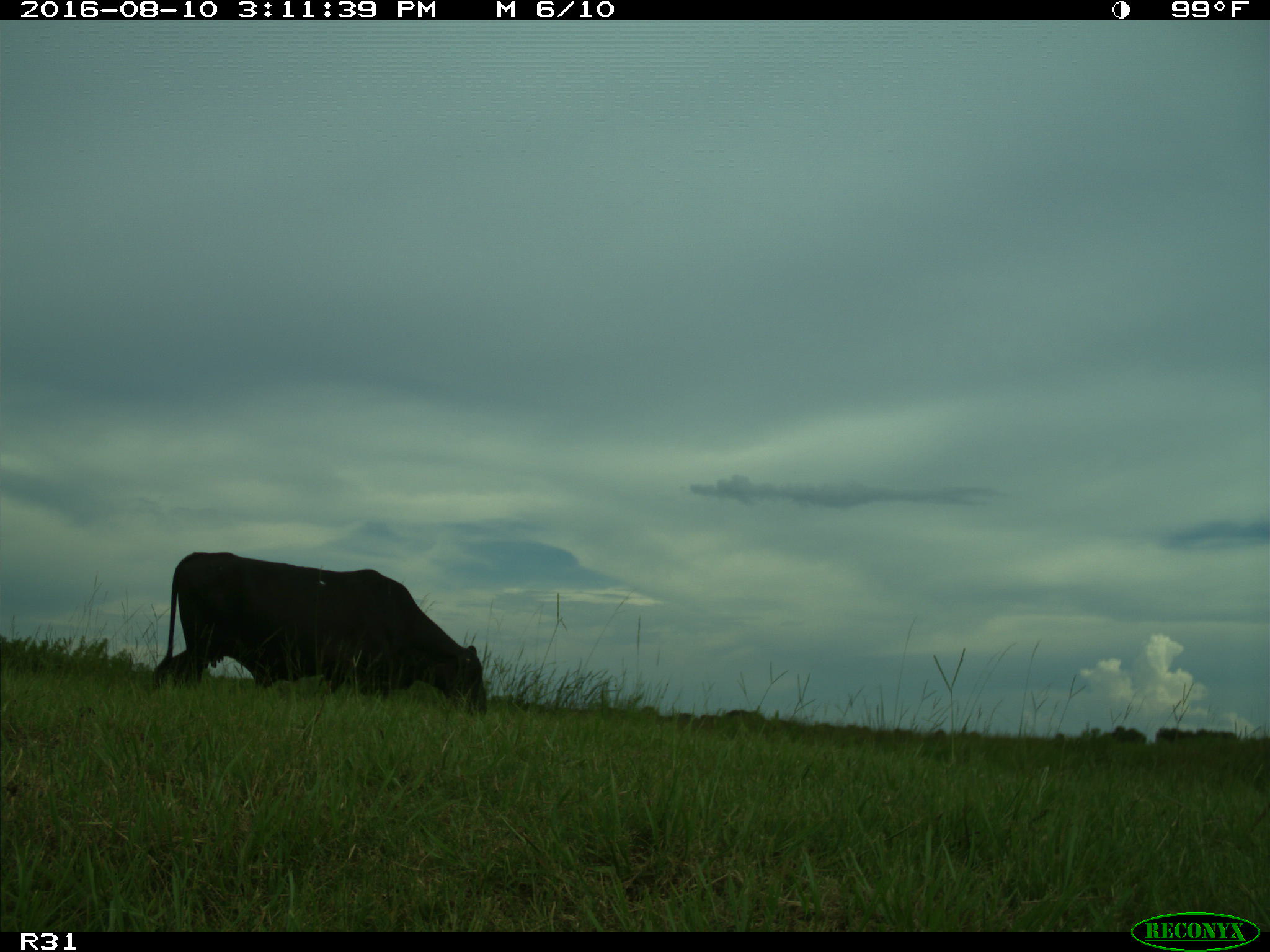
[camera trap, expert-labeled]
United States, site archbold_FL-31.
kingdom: Animalia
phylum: Chordata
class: Mammalia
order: Artiodactyla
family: Bovidae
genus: Bos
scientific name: Bos taurus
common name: domestic cow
Bos taurus (domestic cow).